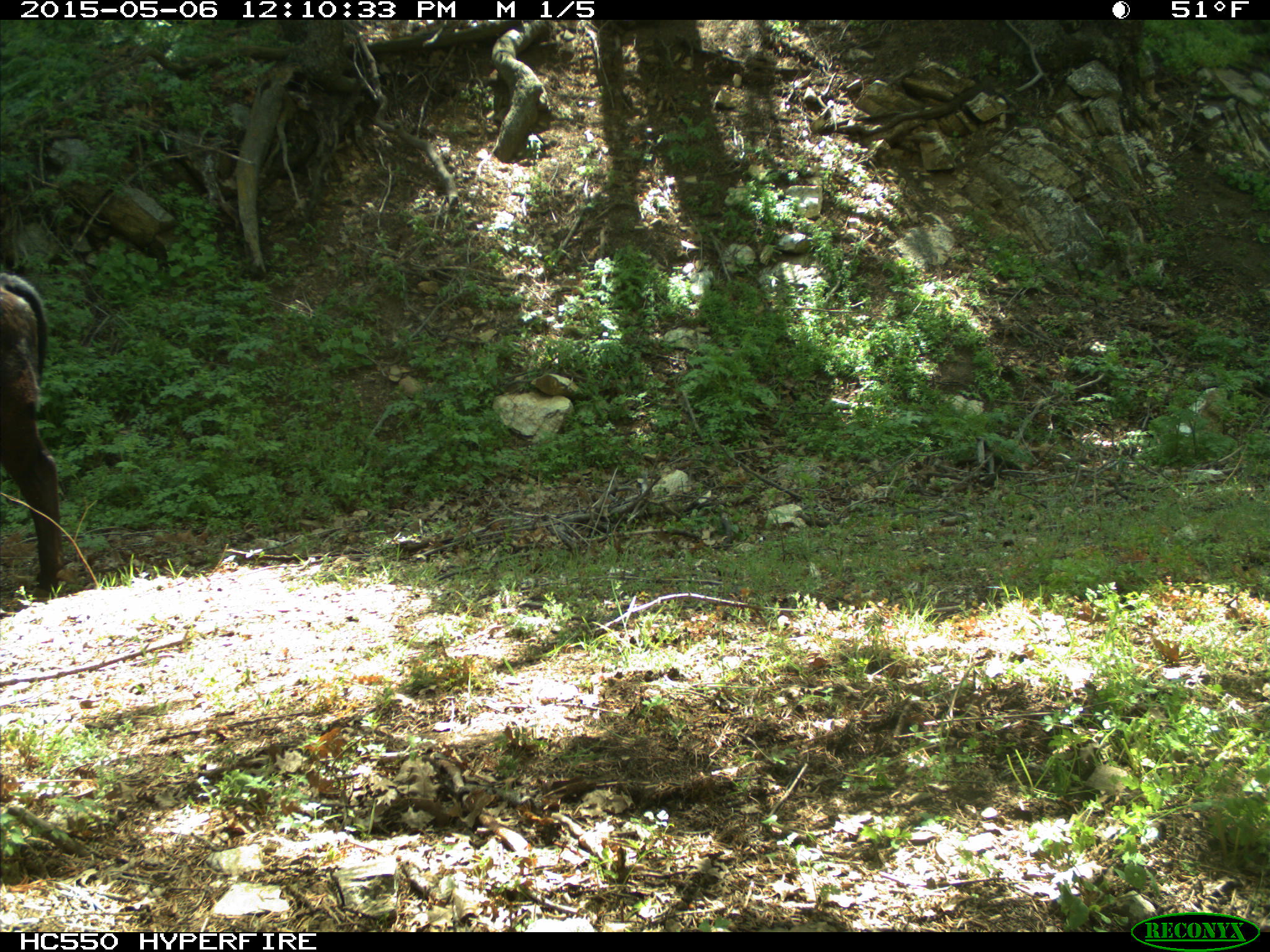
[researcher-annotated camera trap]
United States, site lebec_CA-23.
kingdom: Animalia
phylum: Chordata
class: Mammalia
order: Artiodactyla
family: Bovidae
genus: Bos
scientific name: Bos taurus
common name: domestic cow